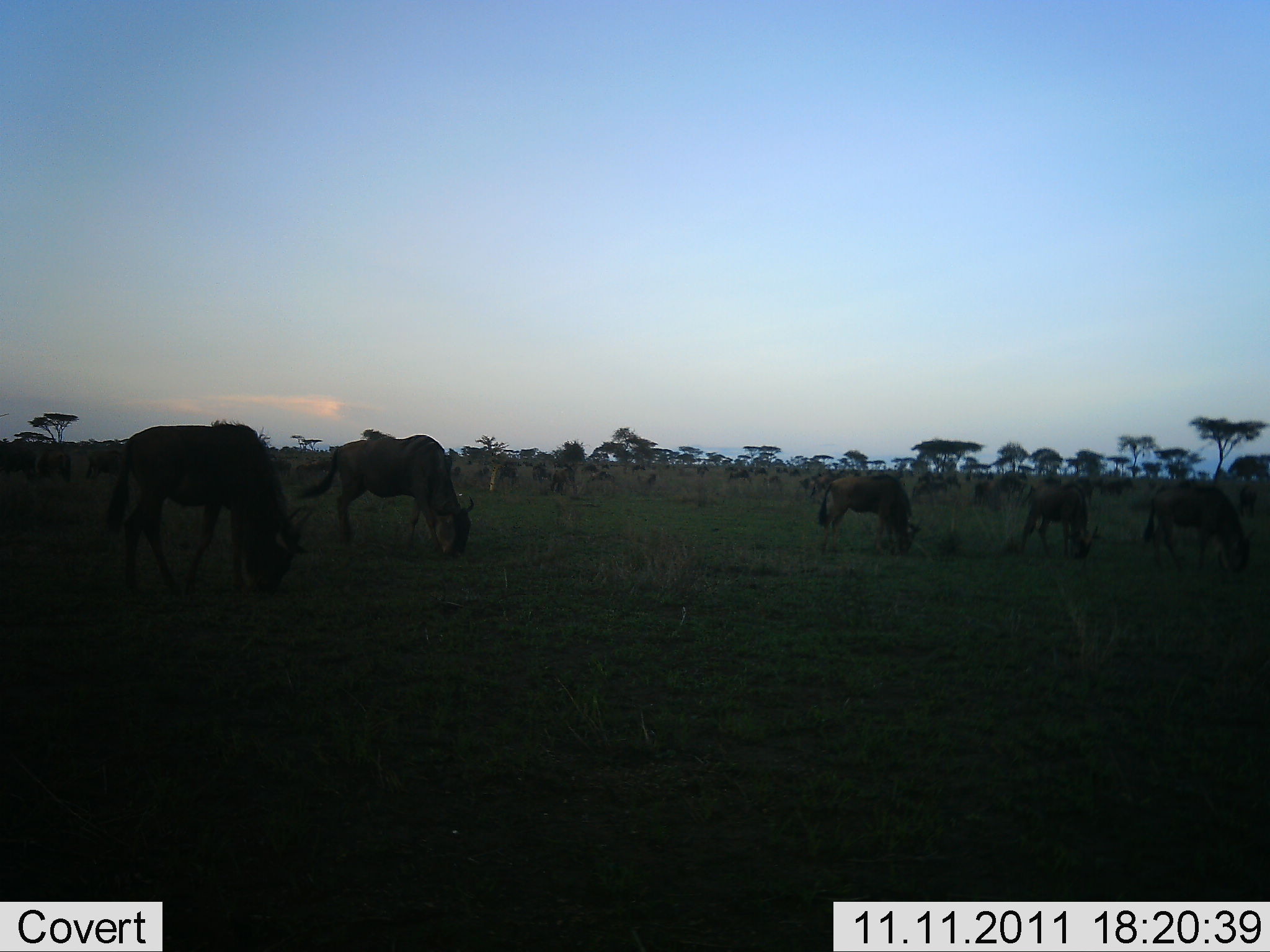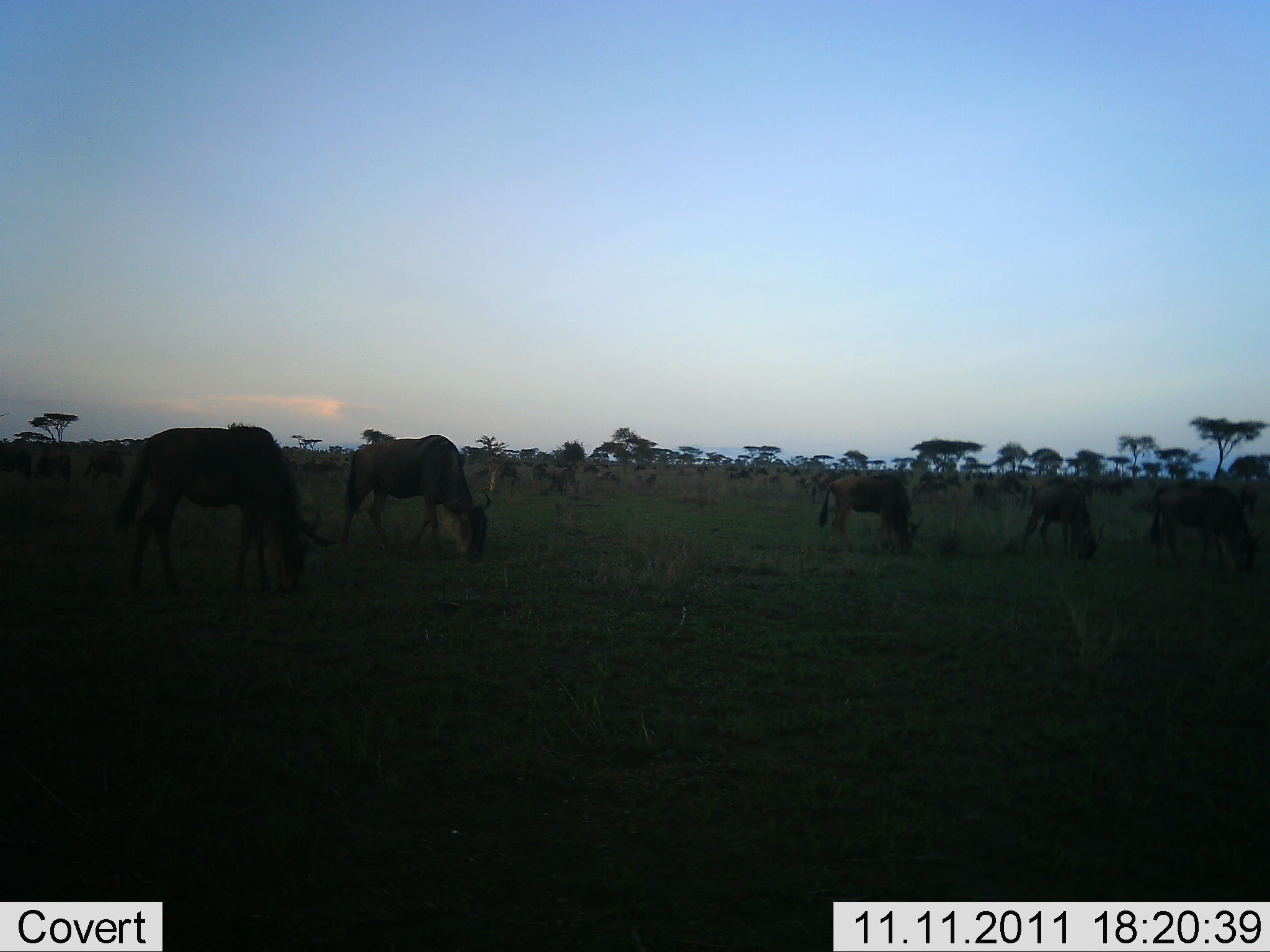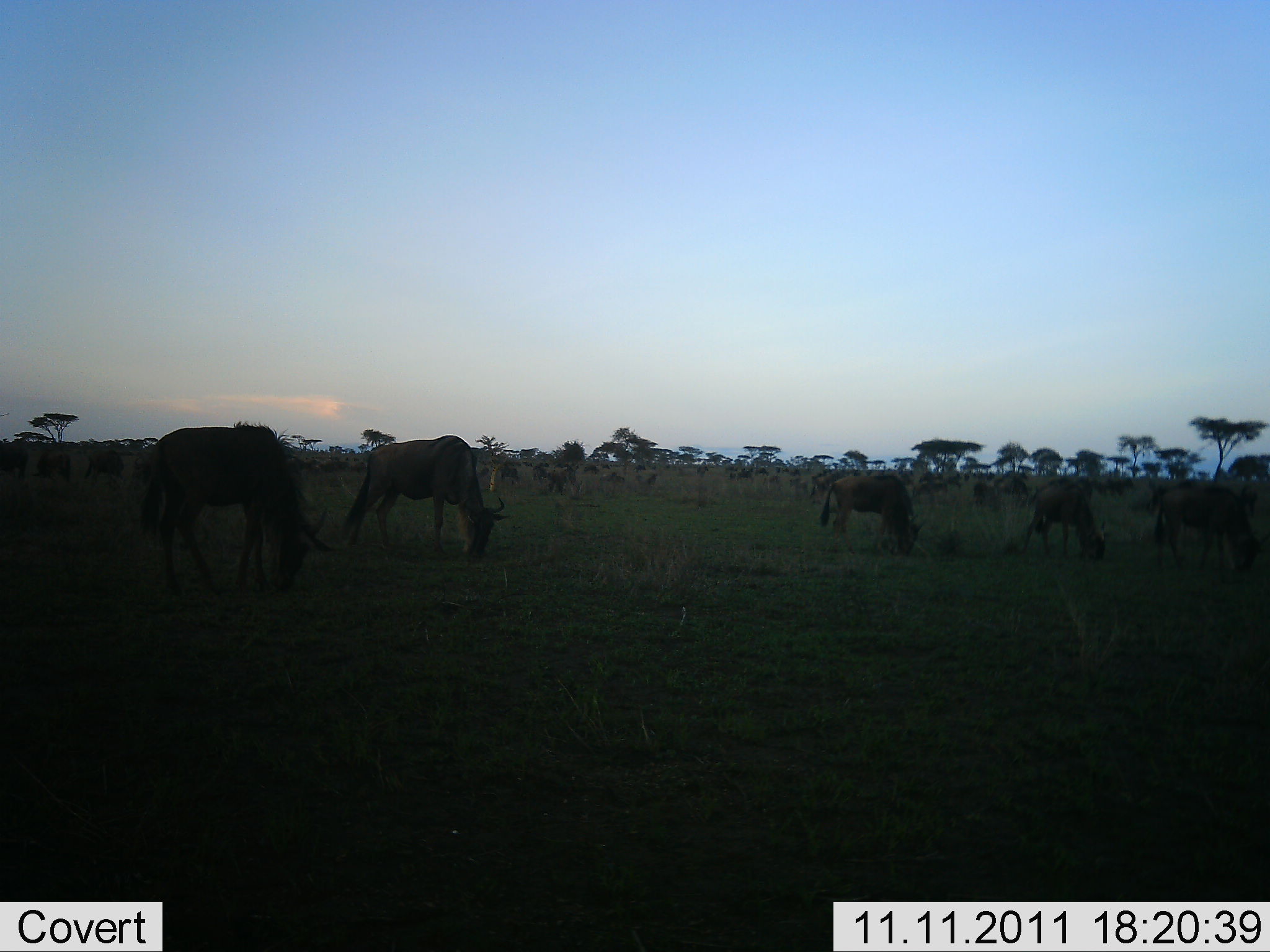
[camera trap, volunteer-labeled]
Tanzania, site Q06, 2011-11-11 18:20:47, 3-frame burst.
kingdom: Animalia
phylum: Chordata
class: Mammalia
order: Artiodactyla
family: Bovidae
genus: Connochaetes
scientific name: Connochaetes taurinus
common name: blue wildebeest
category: wildebeest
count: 11-50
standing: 18%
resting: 0%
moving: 18%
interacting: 0%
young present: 0%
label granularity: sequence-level